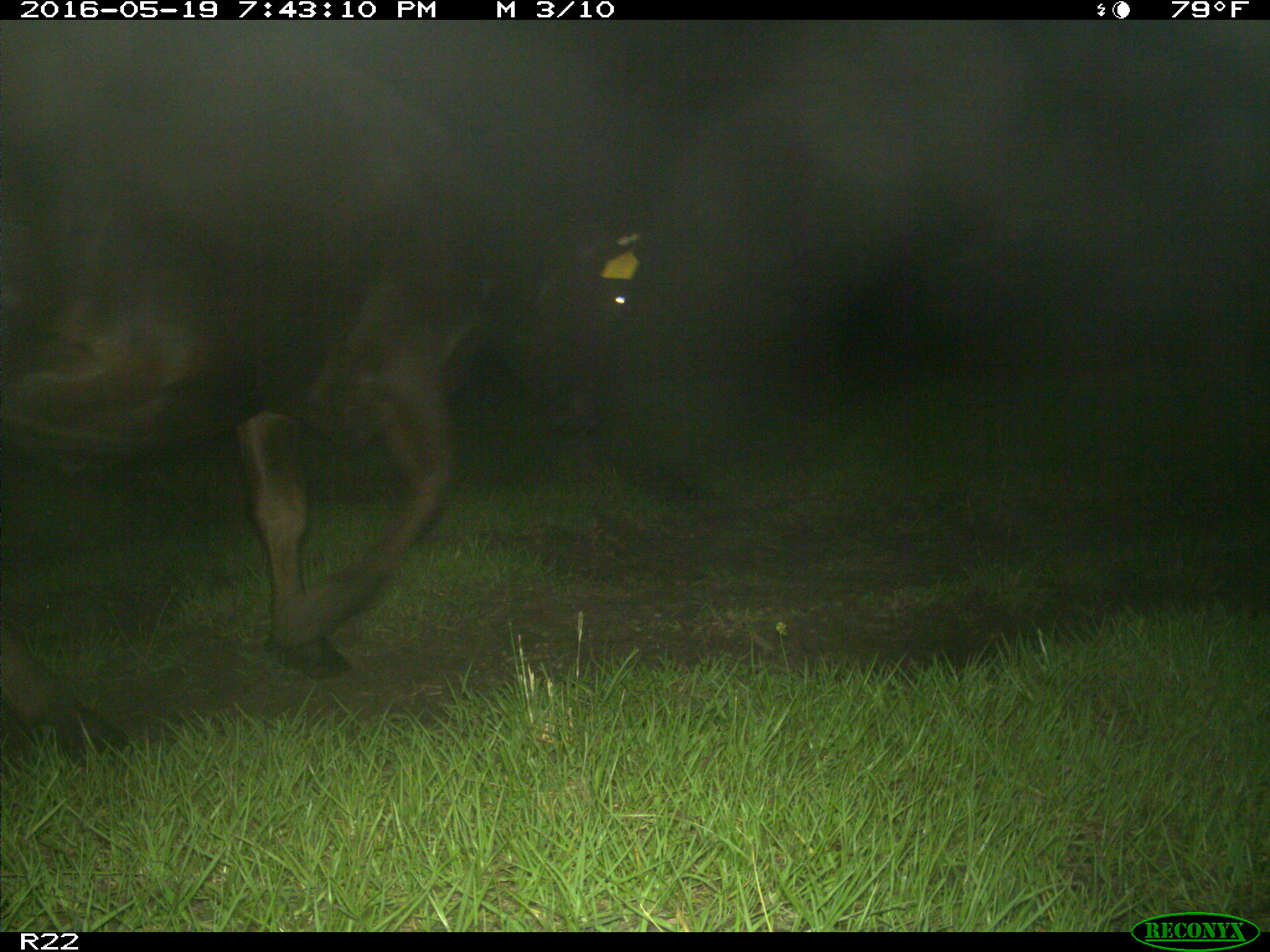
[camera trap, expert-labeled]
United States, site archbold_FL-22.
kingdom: Animalia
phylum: Chordata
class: Mammalia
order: Artiodactyla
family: Bovidae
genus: Bos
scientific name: Bos taurus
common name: domestic cow